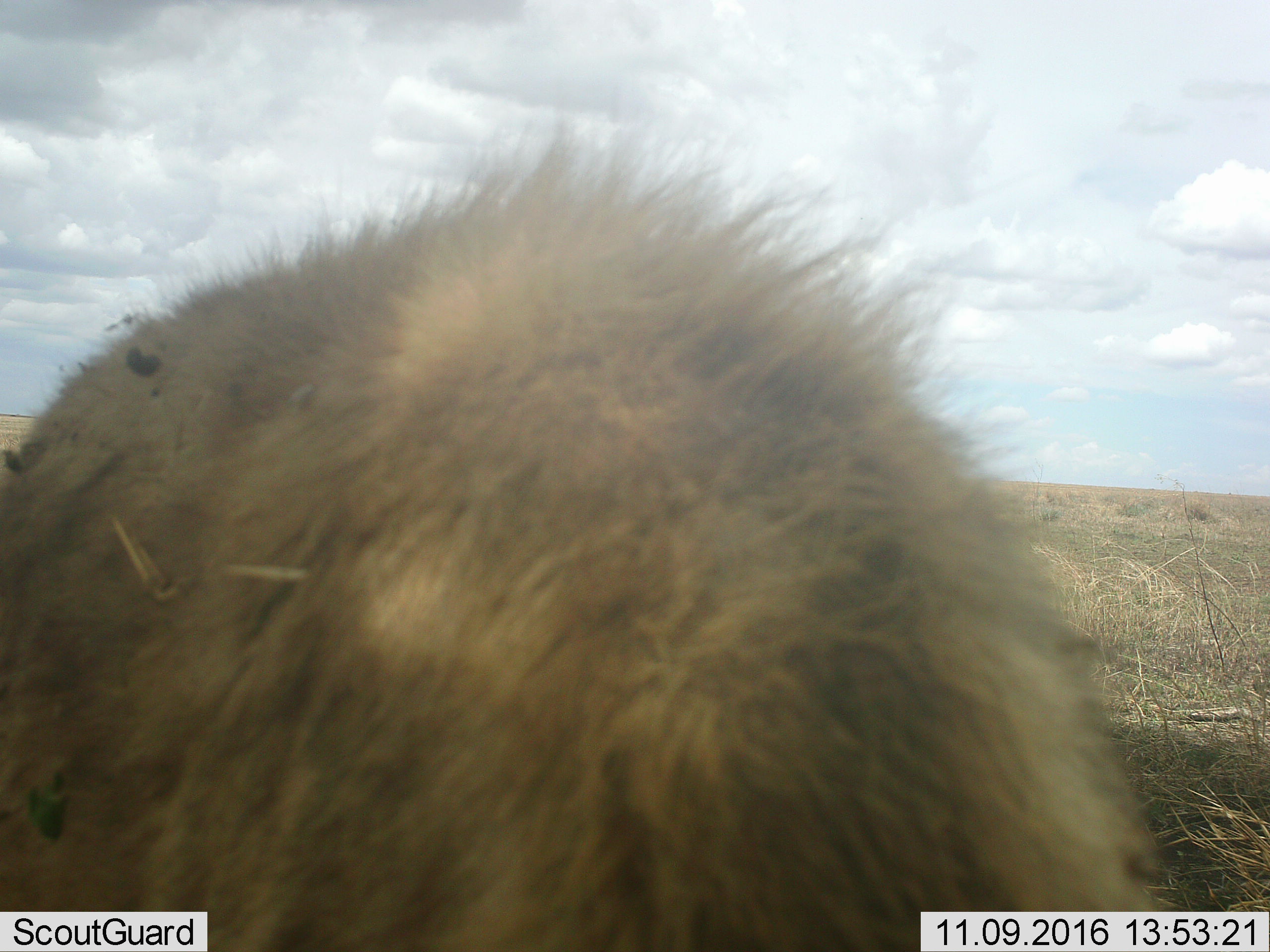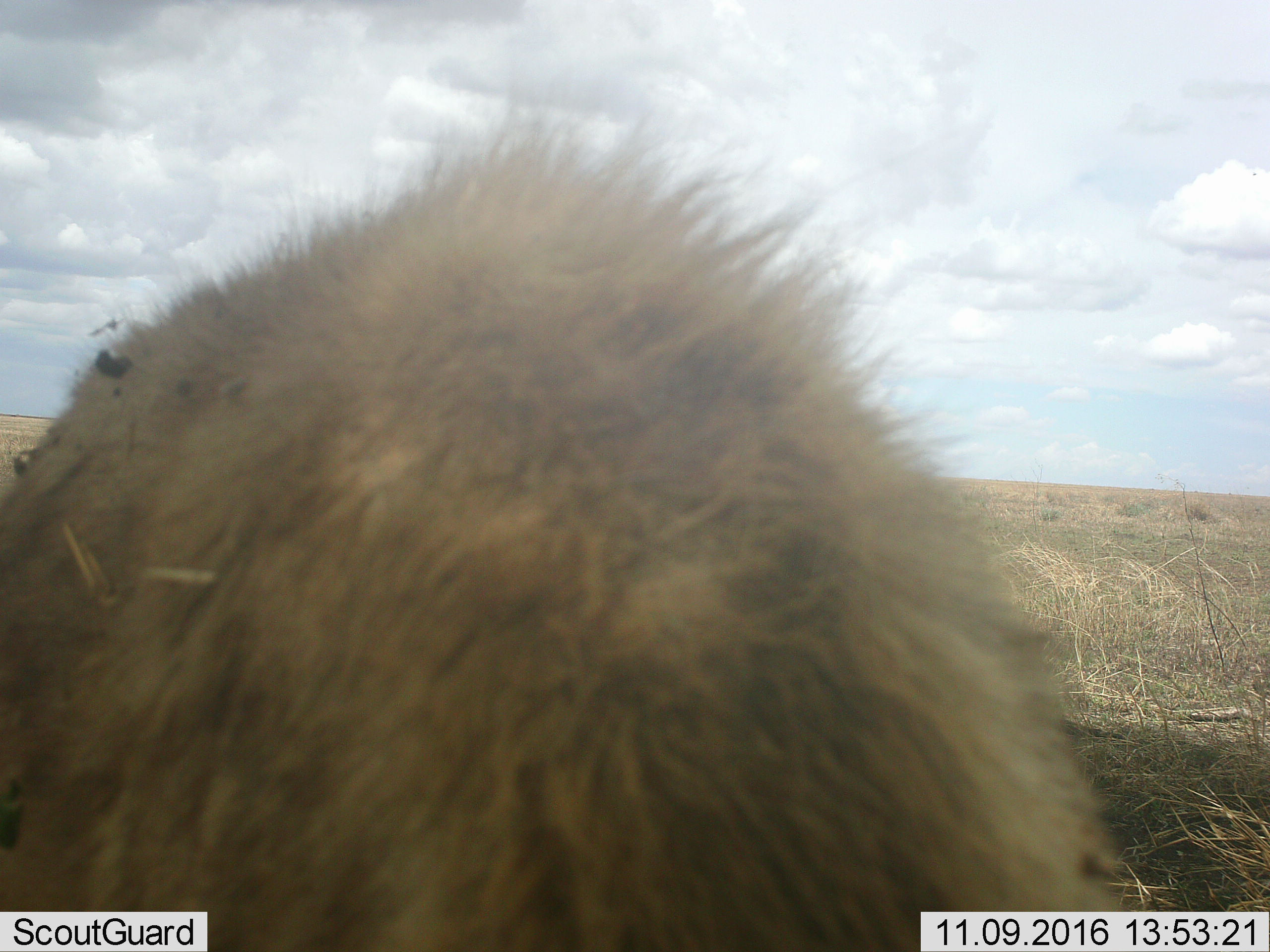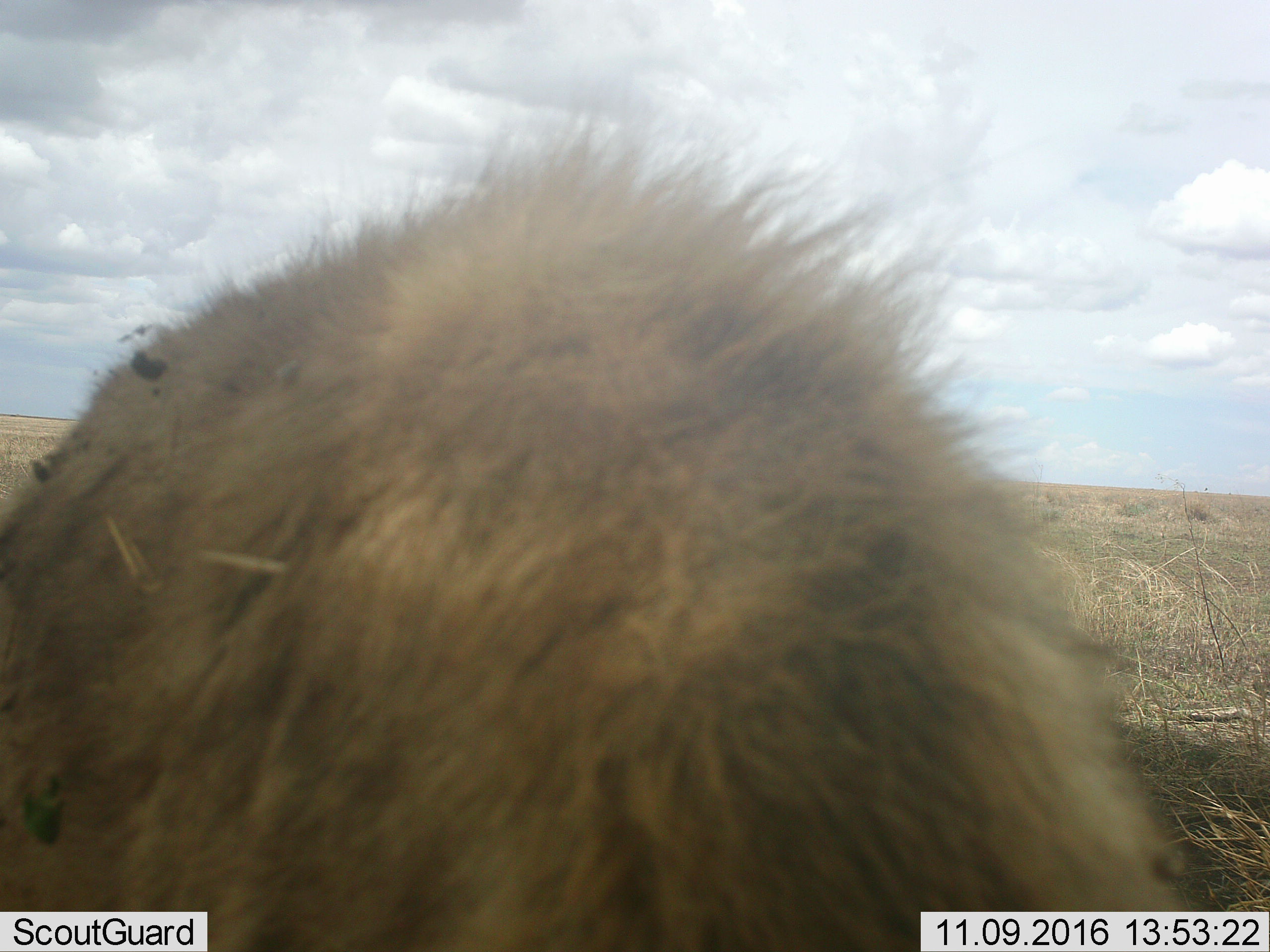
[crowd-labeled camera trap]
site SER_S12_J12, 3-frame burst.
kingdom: Animalia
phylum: Chordata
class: Mammalia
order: Carnivora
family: Hyaenidae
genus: Crocuta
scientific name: Crocuta crocuta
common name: spotted hyena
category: hyenaspotted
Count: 1.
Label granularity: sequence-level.